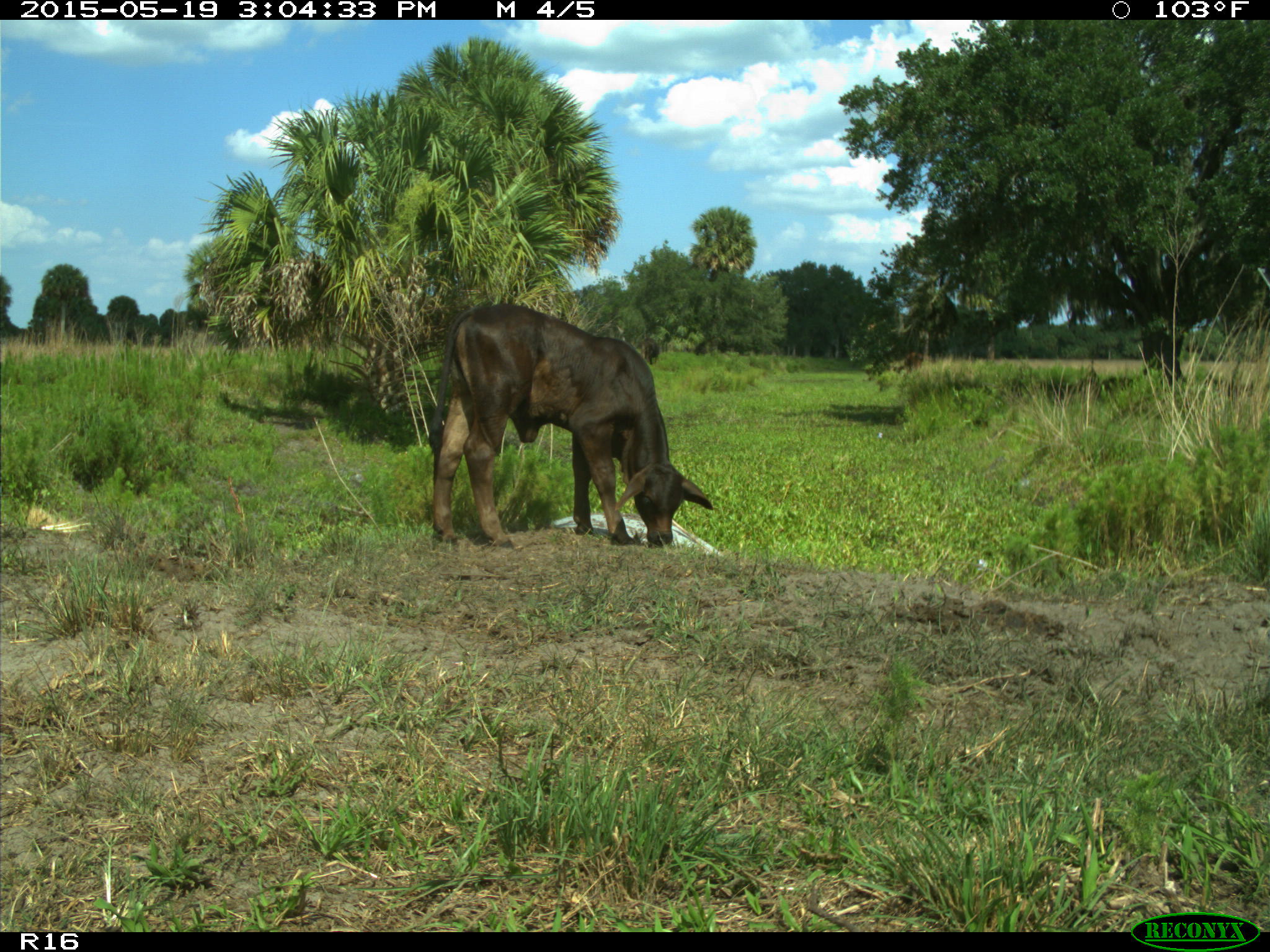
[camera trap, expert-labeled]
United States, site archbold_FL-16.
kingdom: Animalia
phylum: Chordata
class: Mammalia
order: Artiodactyla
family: Bovidae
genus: Bos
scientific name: Bos taurus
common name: domestic cow